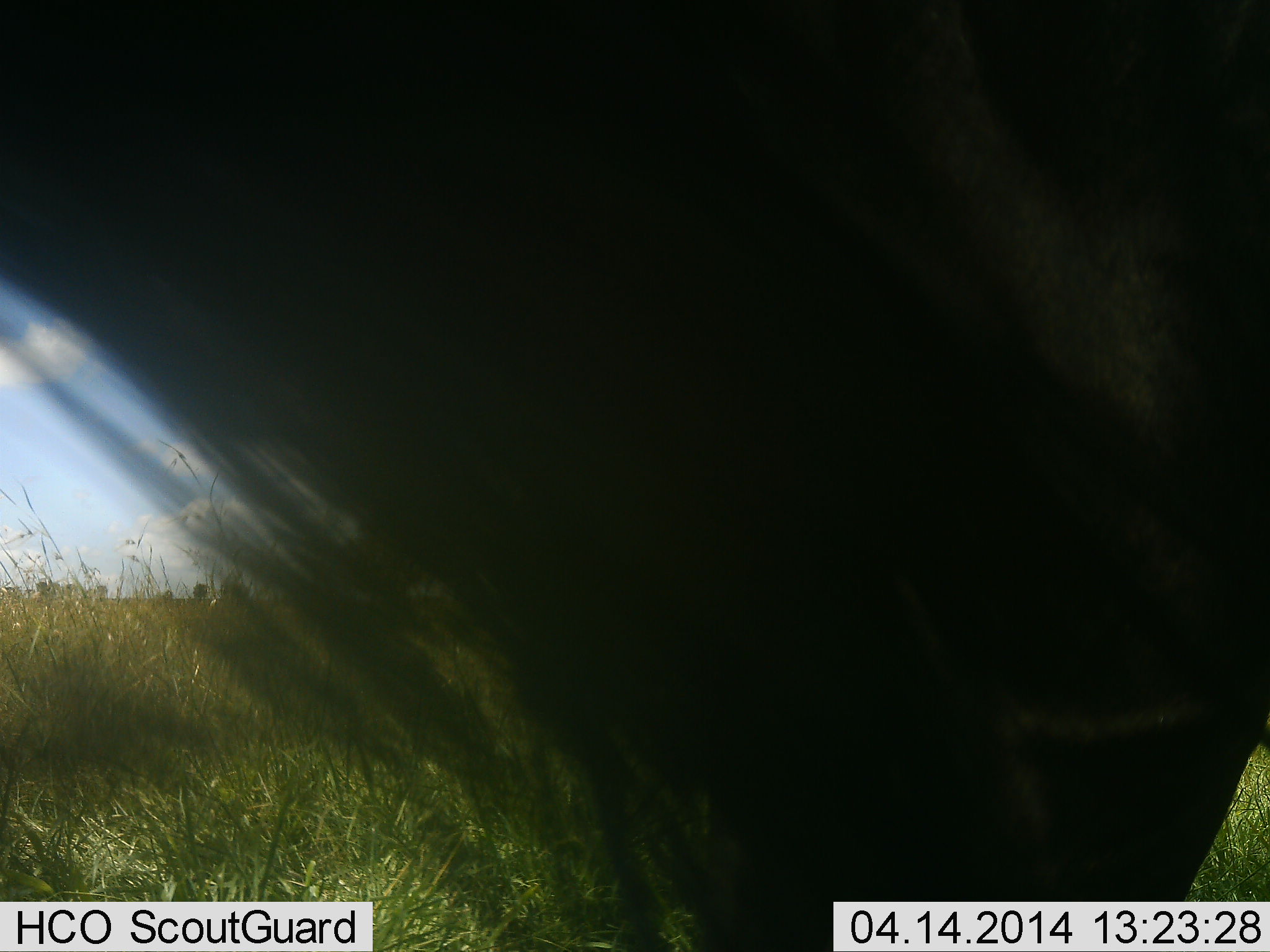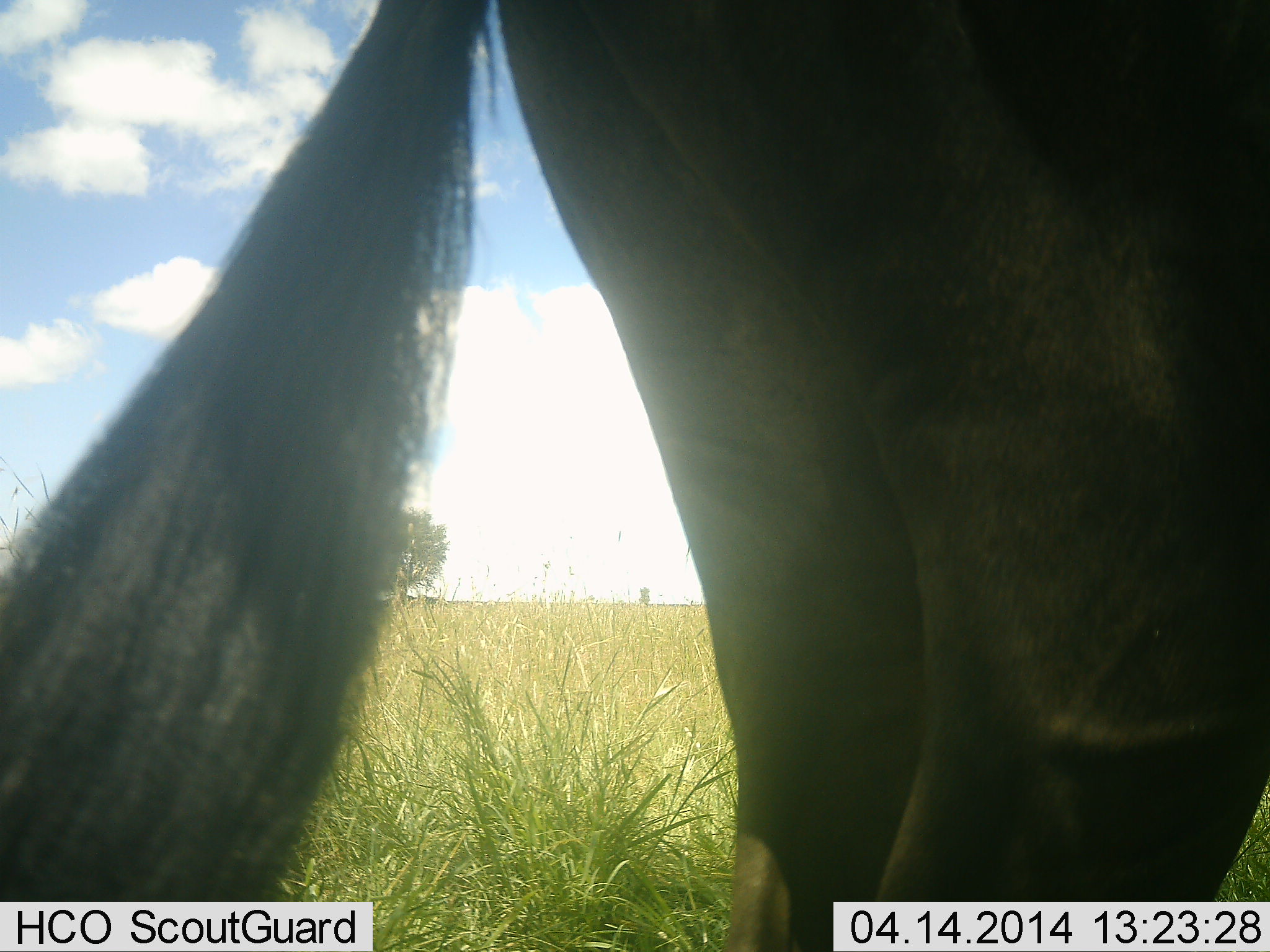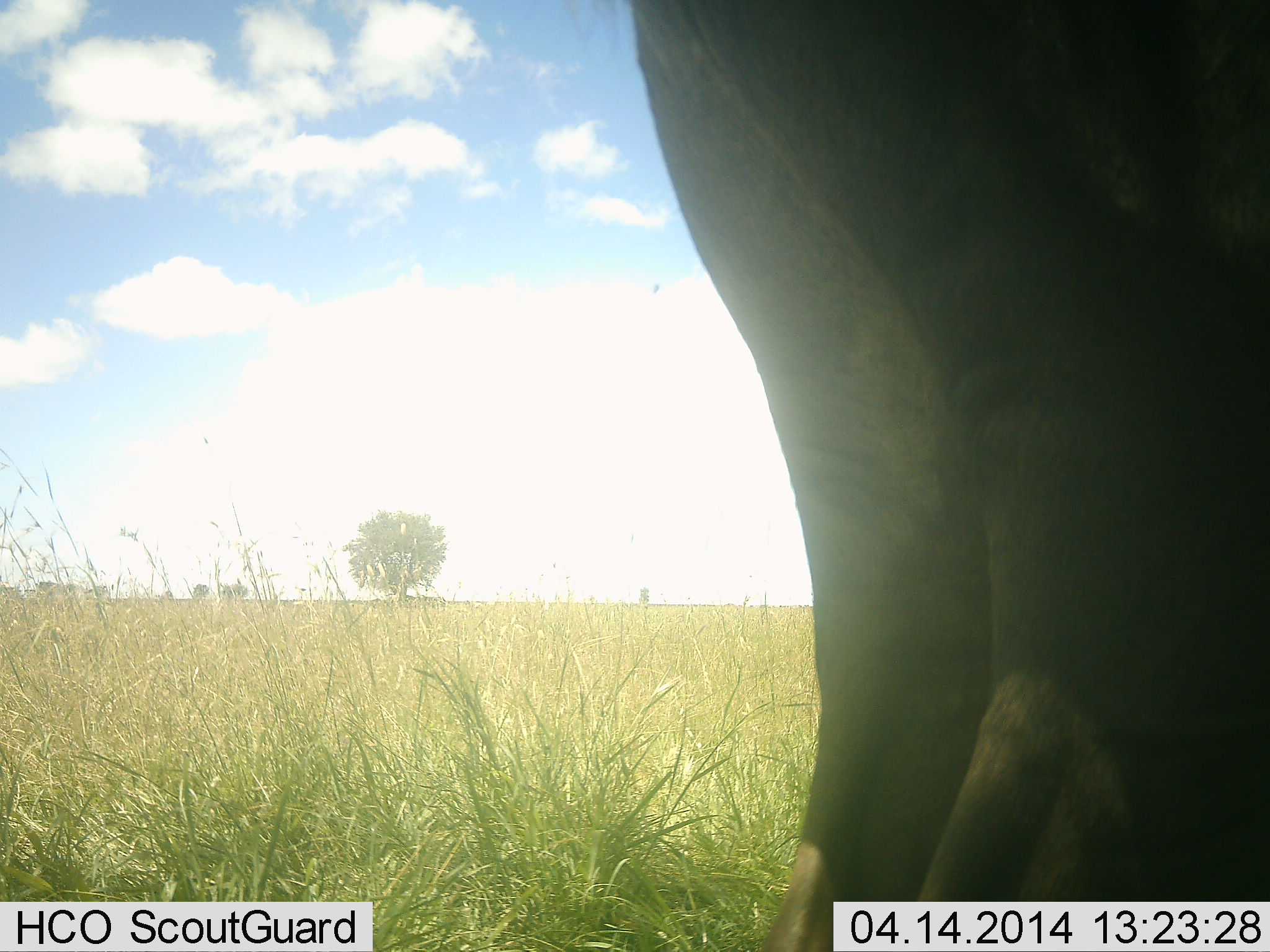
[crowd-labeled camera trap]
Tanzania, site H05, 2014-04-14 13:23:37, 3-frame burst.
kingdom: Animalia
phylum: Chordata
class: Mammalia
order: Artiodactyla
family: Bovidae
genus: Connochaetes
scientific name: Connochaetes taurinus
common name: blue wildebeest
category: wildebeest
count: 1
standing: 80%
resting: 0%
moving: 20%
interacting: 0%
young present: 0%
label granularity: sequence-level